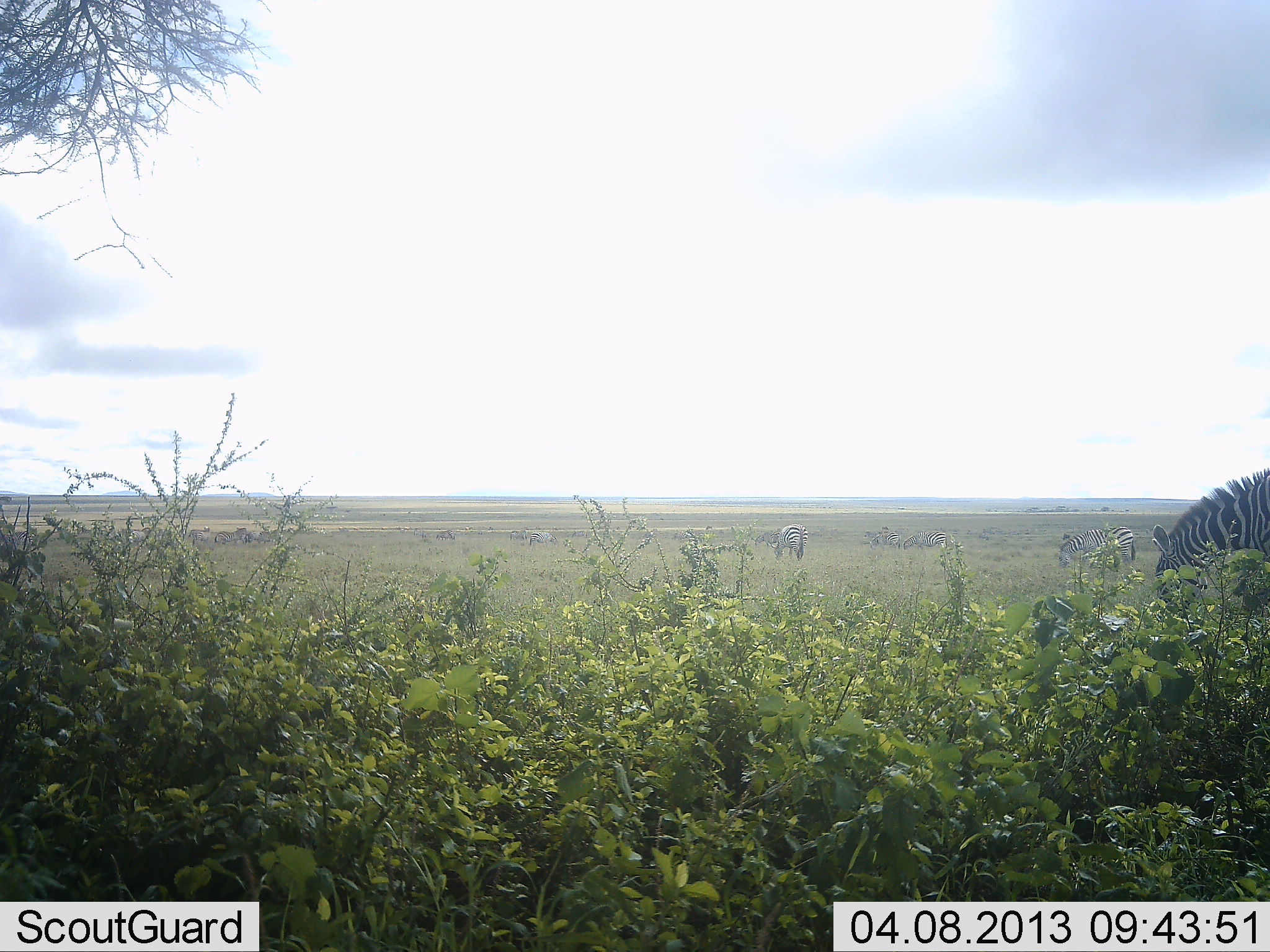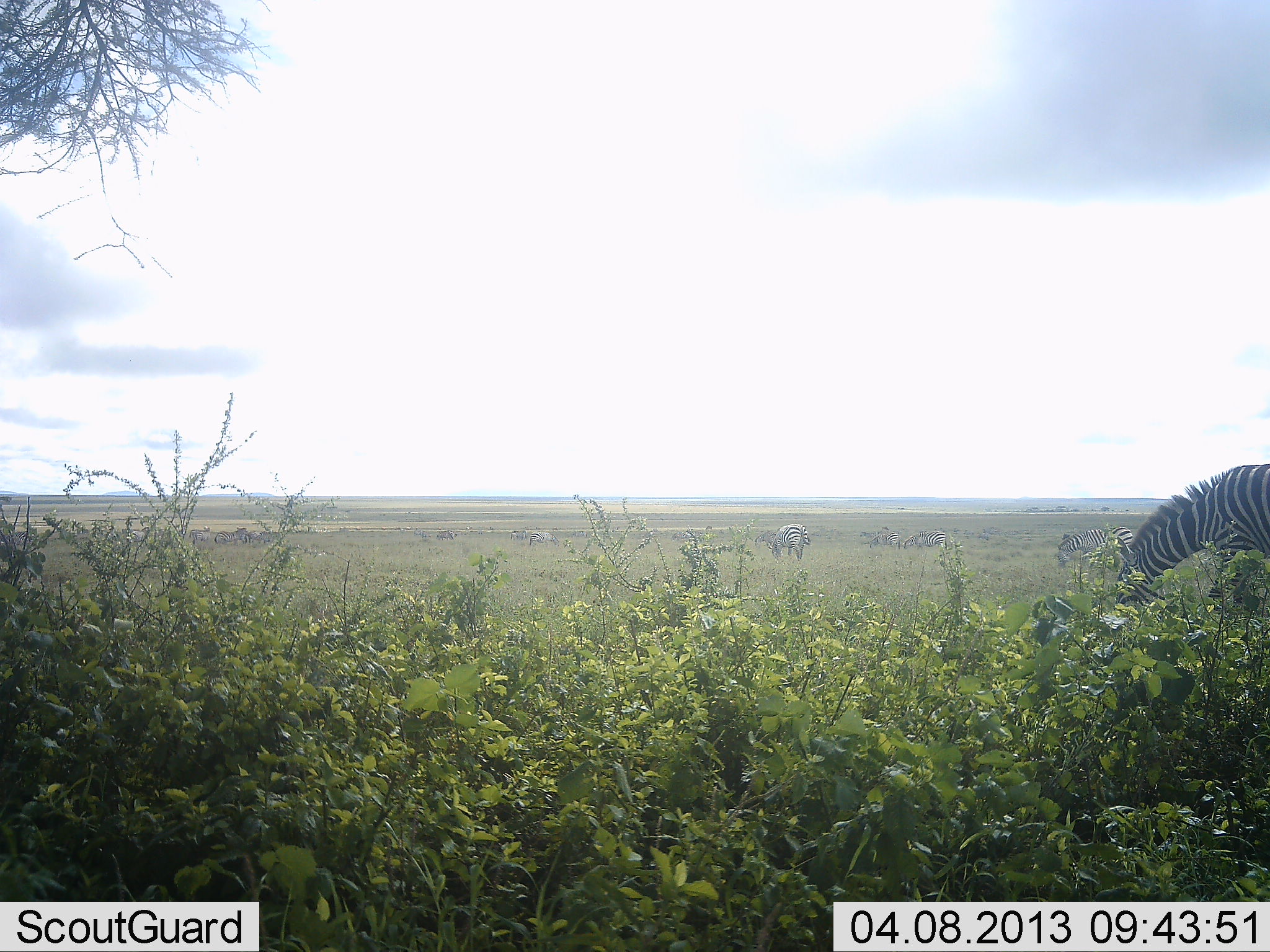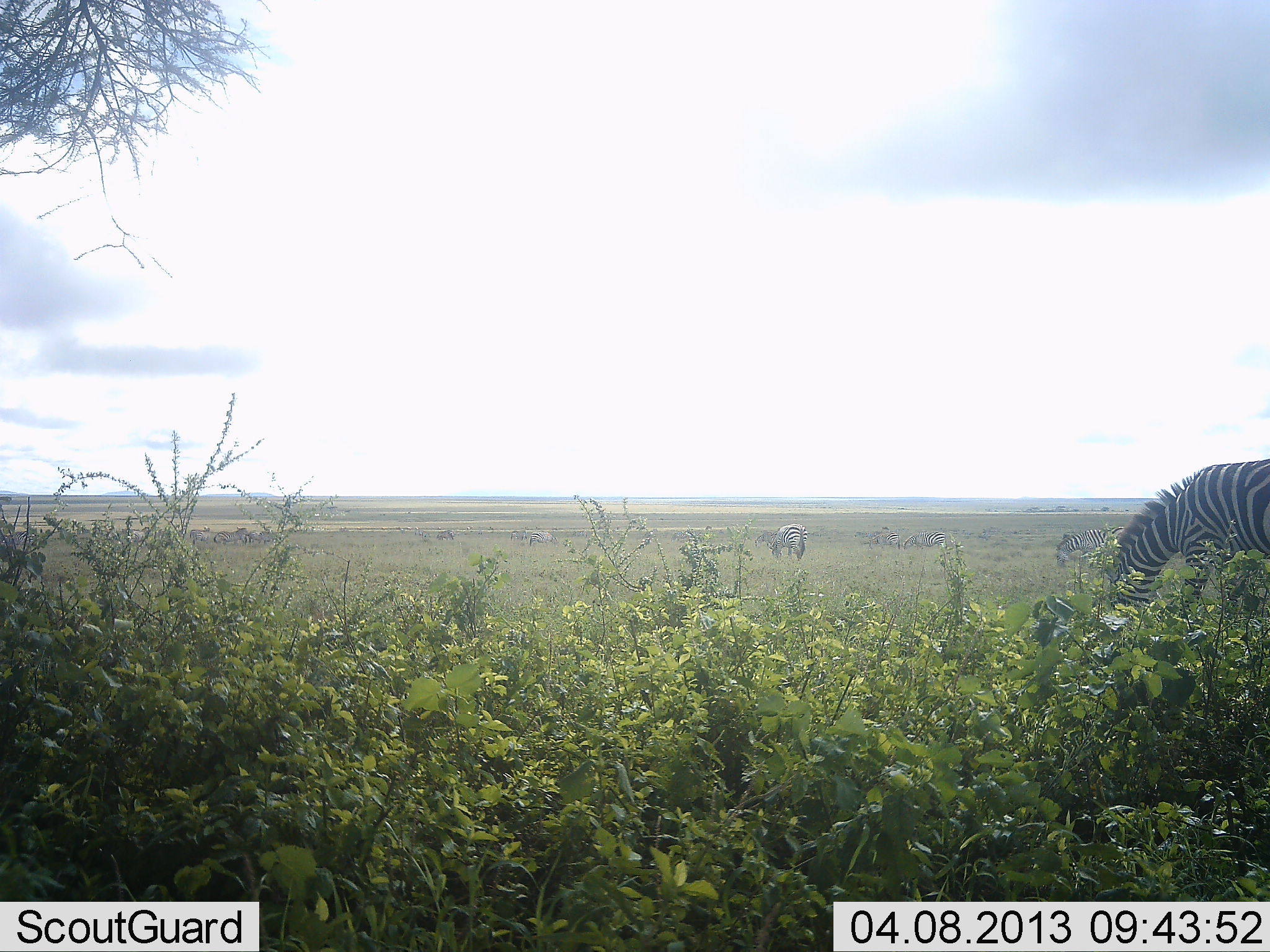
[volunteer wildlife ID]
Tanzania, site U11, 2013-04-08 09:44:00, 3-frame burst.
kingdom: Animalia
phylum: Chordata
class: Mammalia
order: Perissodactyla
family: Equidae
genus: Equus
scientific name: Equus quagga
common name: plains zebra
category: zebra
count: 3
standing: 25%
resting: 4%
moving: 32%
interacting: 0%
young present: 0%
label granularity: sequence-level